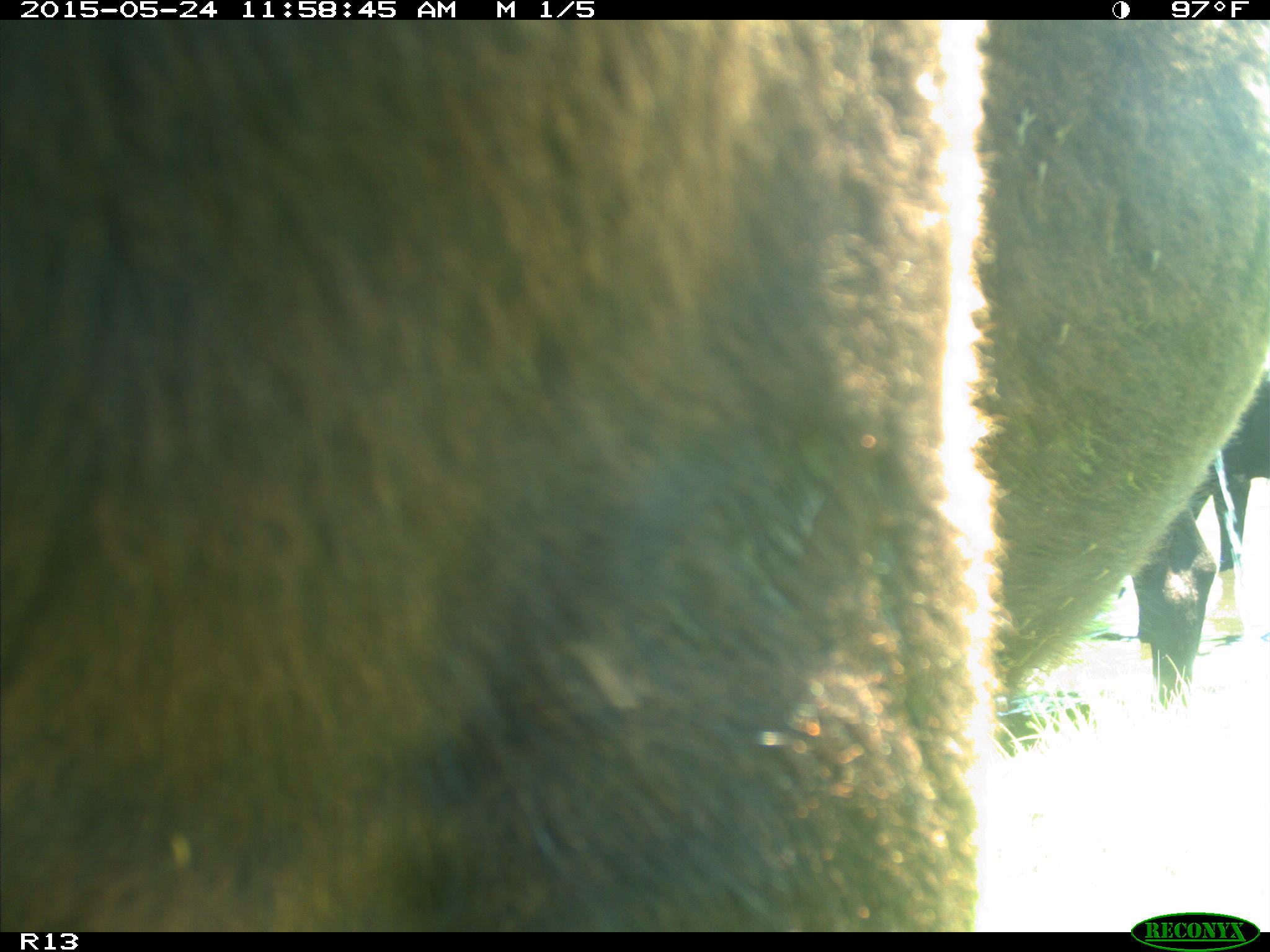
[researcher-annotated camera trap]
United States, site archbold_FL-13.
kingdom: Animalia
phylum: Chordata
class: Mammalia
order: Artiodactyla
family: Bovidae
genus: Bos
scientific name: Bos taurus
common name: domestic cow